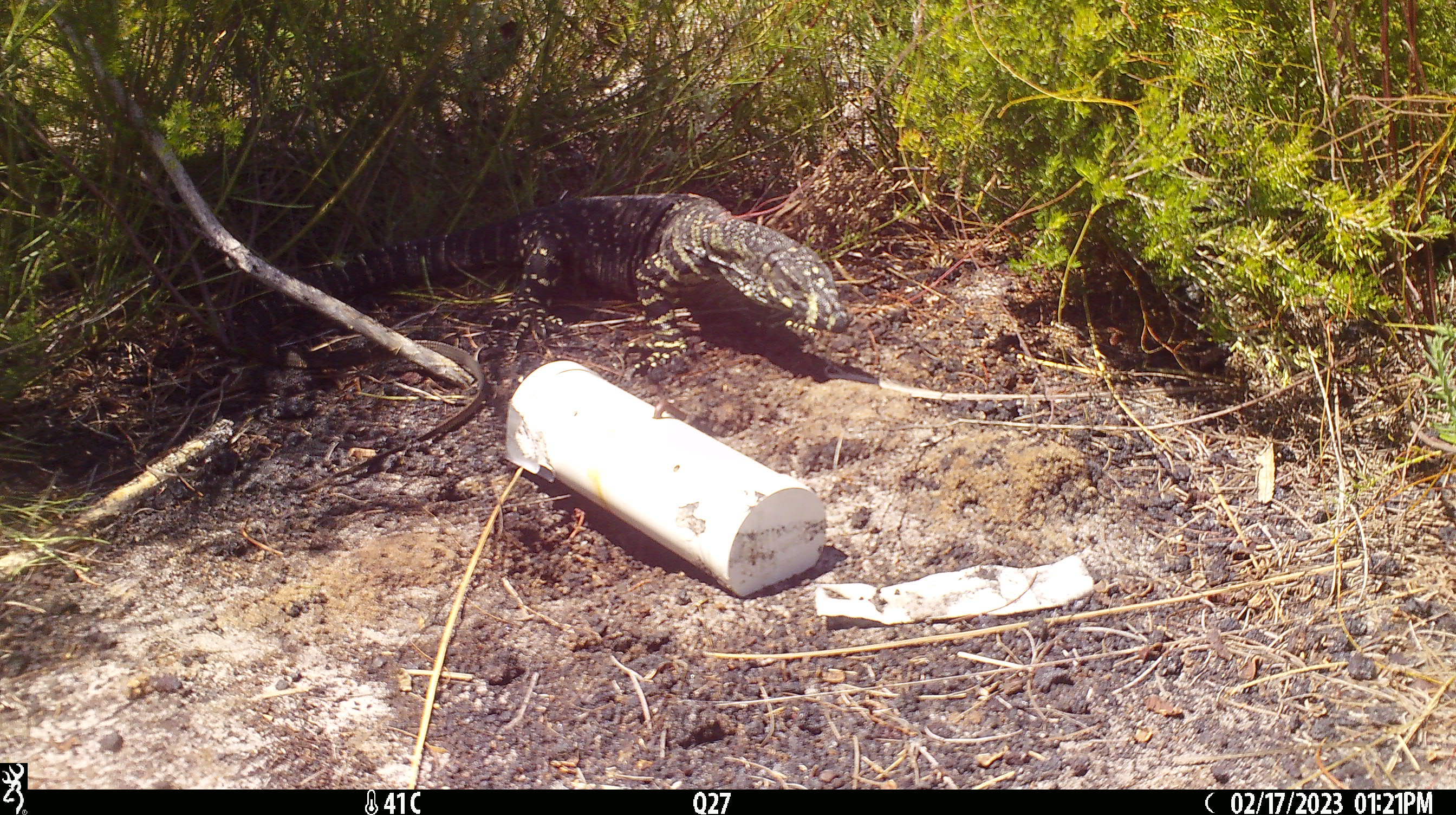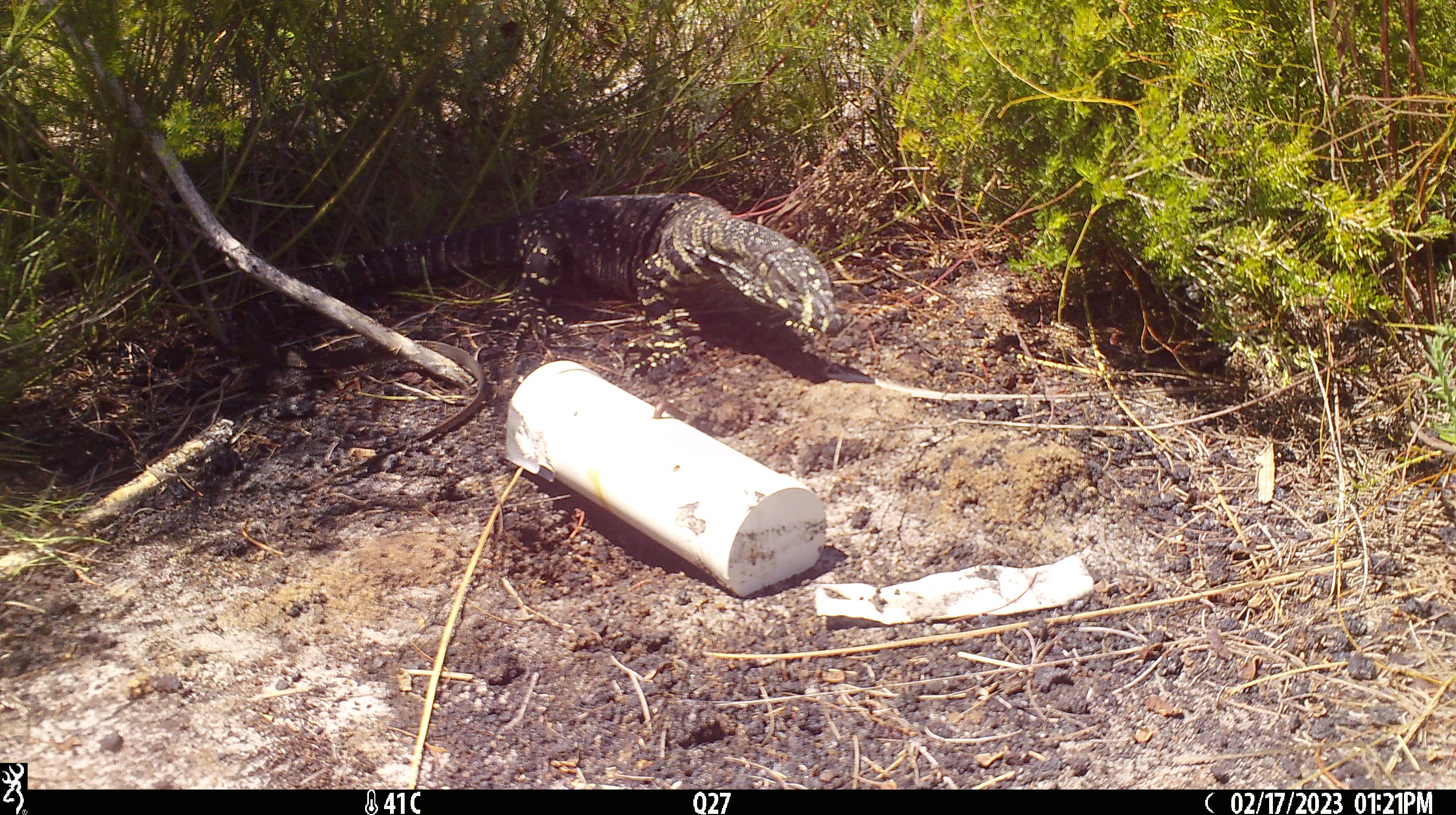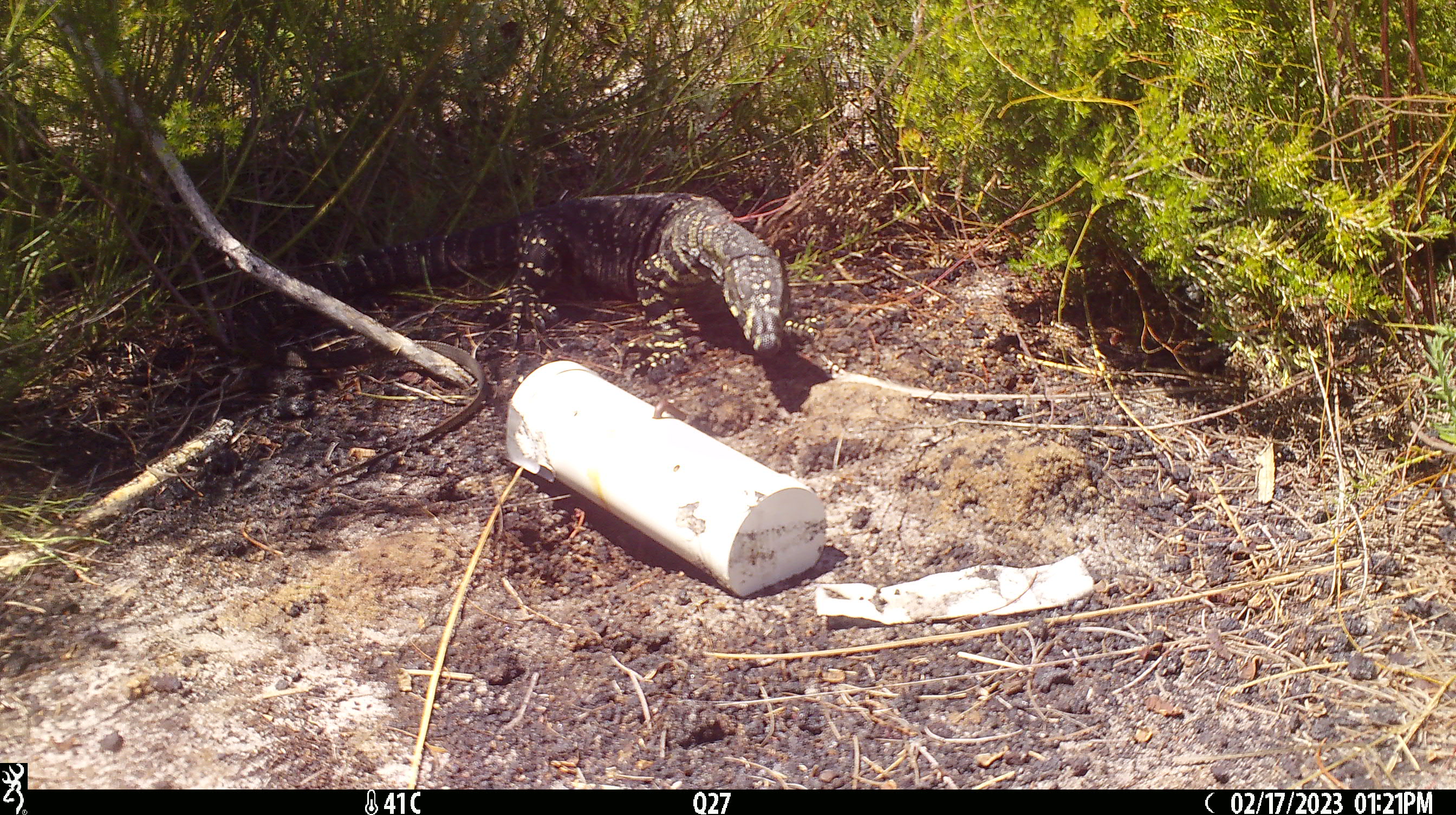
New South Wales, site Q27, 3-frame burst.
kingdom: Animalia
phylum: Chordata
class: Reptilia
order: Squamata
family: Varanidae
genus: Varanus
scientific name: Varanus varius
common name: lace monitor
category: goanna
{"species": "goanna (lace monitor) (Varanus varius)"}